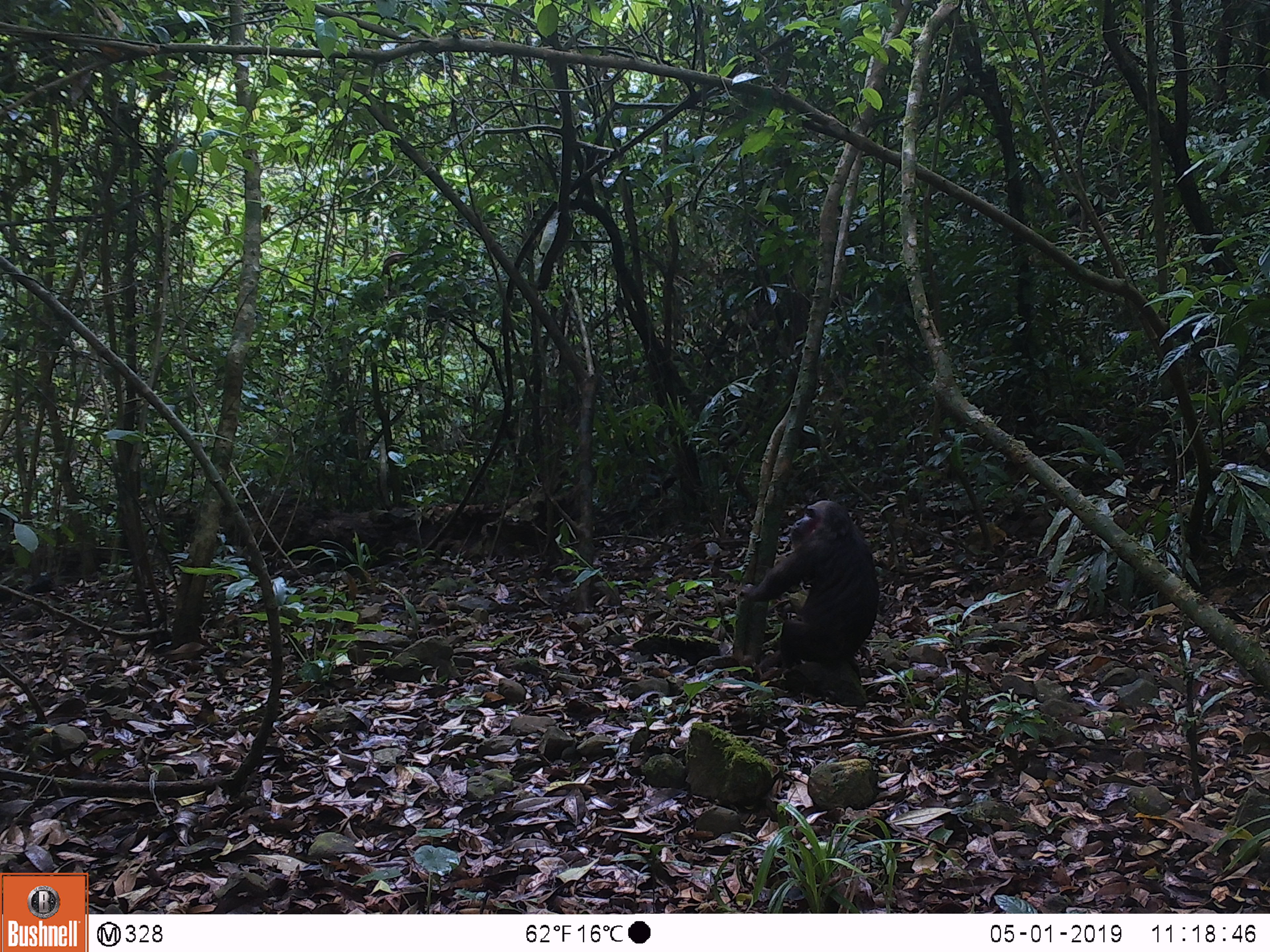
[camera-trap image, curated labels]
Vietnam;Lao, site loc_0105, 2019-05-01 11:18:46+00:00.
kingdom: Animalia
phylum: Chordata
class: Mammalia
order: Primates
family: Cercopithecidae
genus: Macaca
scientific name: Macaca arctoides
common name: stump-tailed macaque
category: stump tailed macaque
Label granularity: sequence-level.